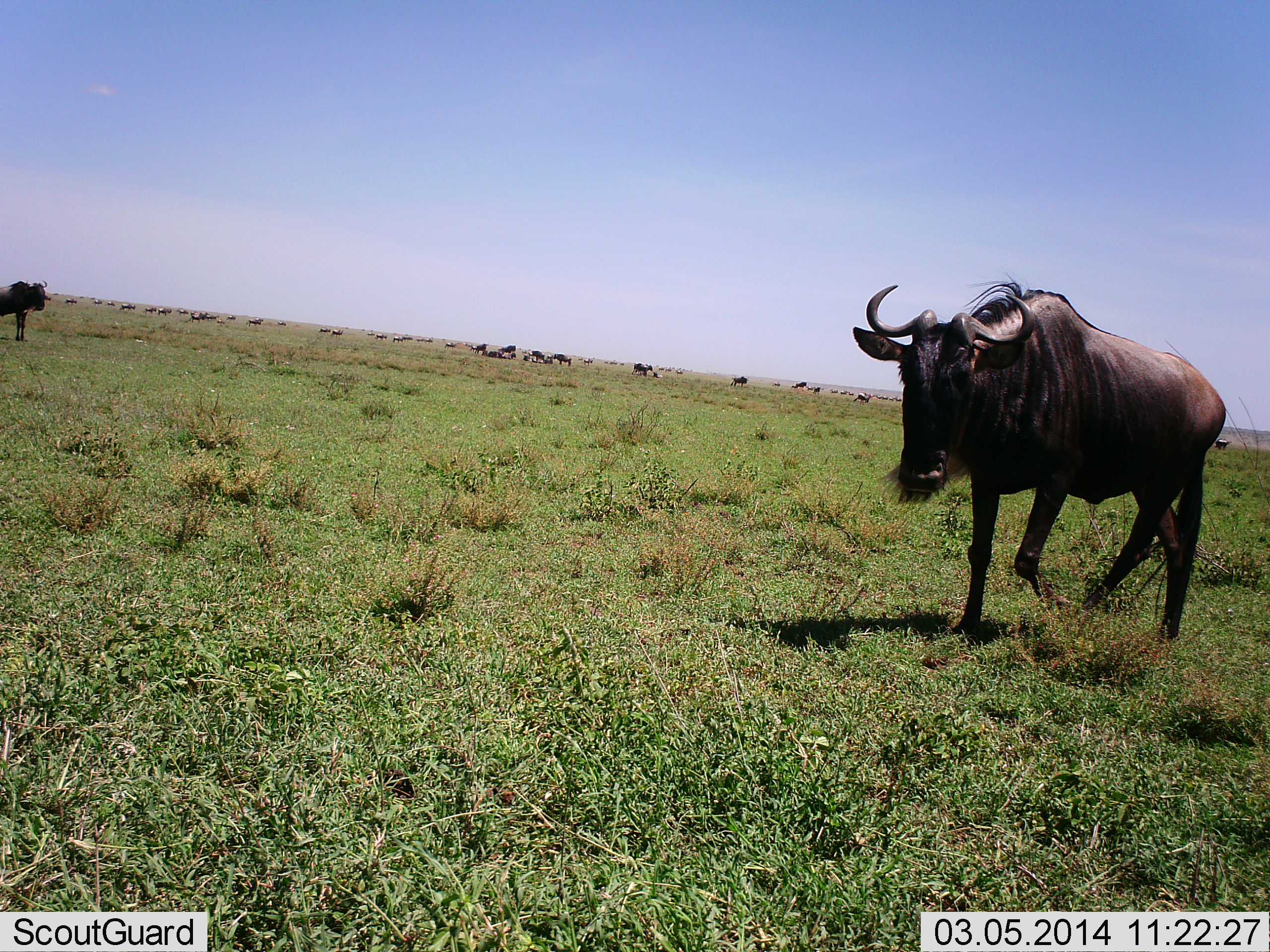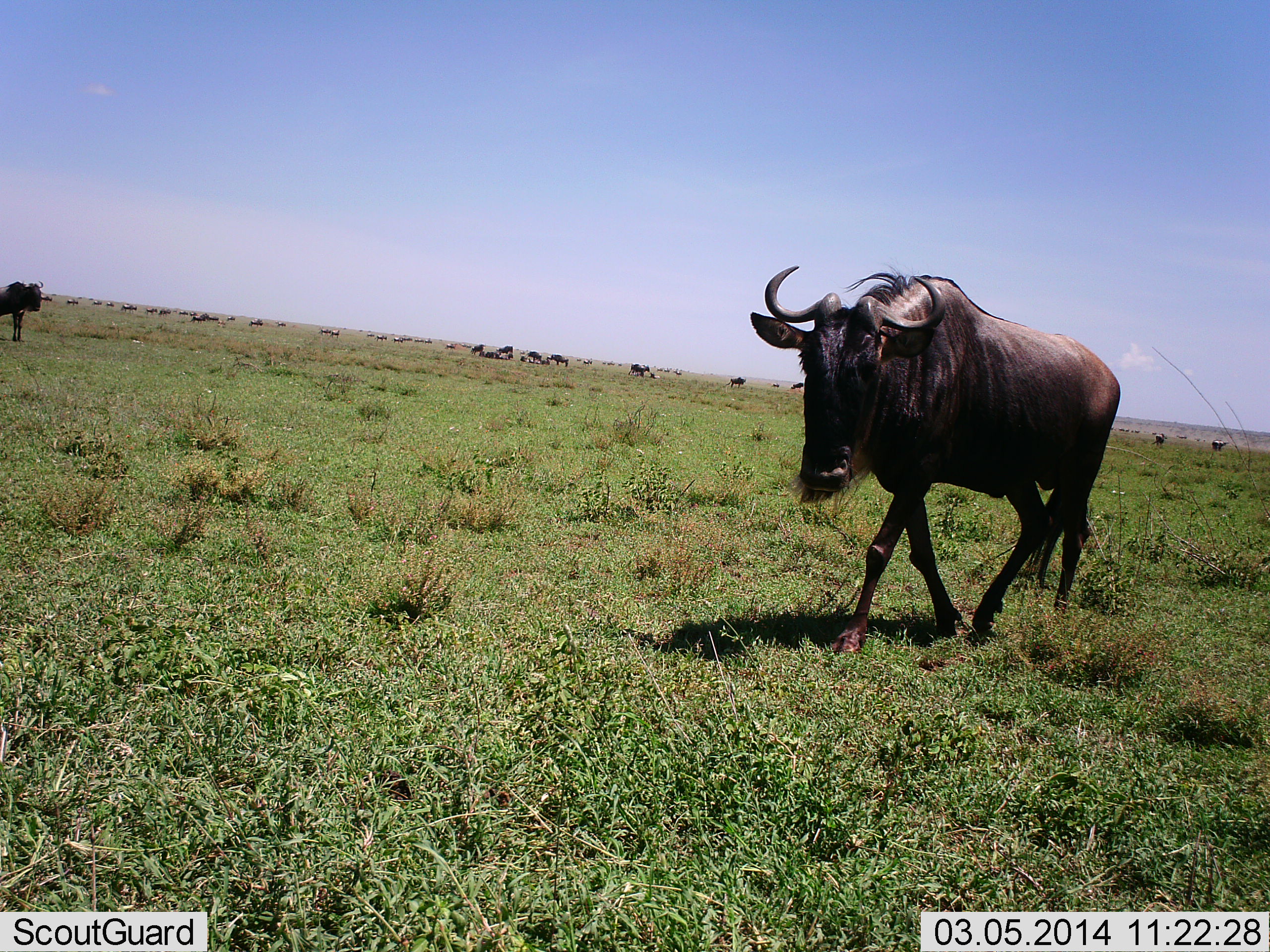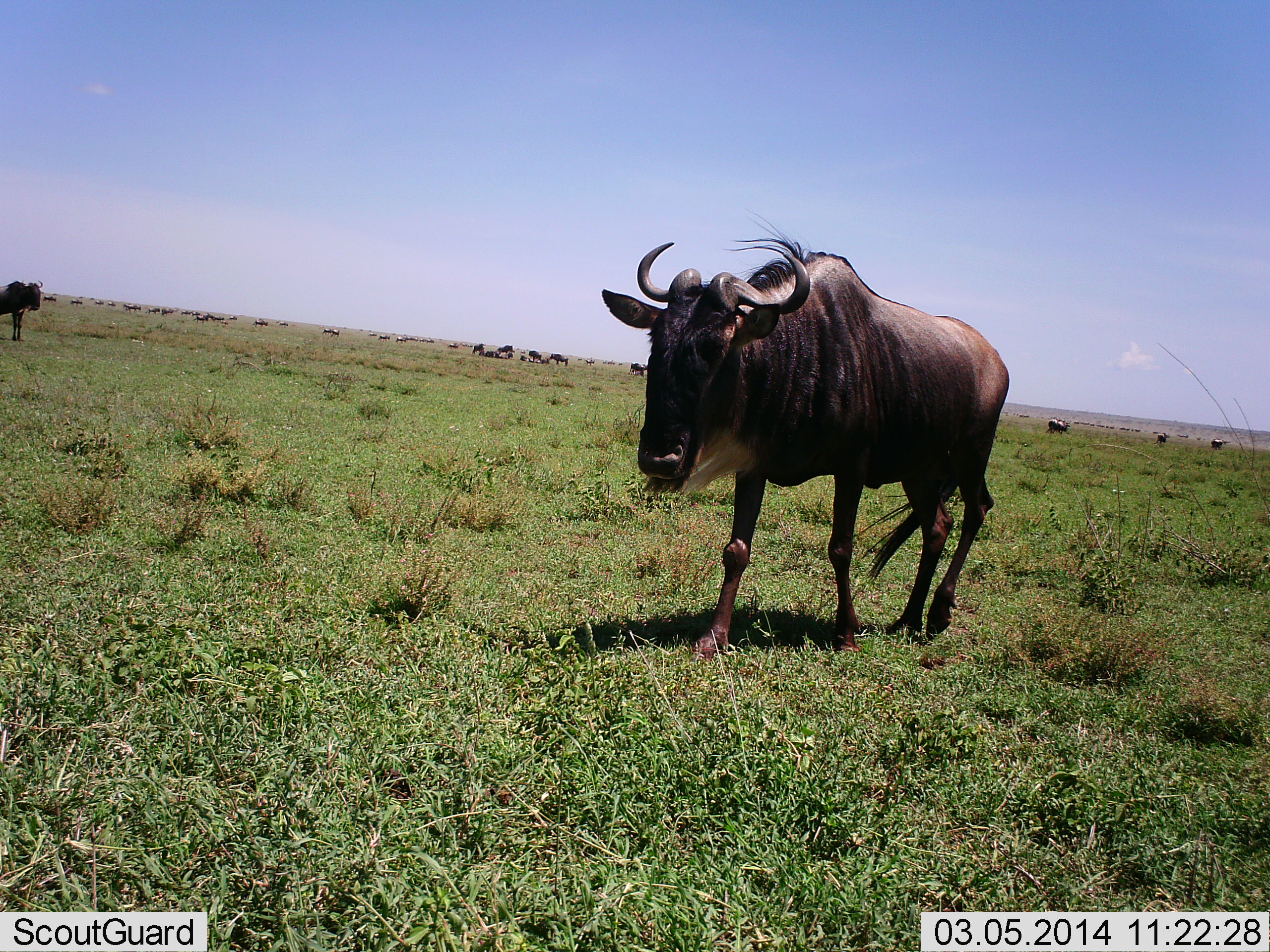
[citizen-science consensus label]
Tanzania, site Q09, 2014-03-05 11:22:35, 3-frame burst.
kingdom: Animalia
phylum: Chordata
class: Mammalia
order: Artiodactyla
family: Bovidae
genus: Connochaetes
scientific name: Connochaetes taurinus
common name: blue wildebeest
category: wildebeest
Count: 11-50.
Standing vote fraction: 40%.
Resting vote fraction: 10%.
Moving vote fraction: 100%.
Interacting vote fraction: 0%.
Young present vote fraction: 0%.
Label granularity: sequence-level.